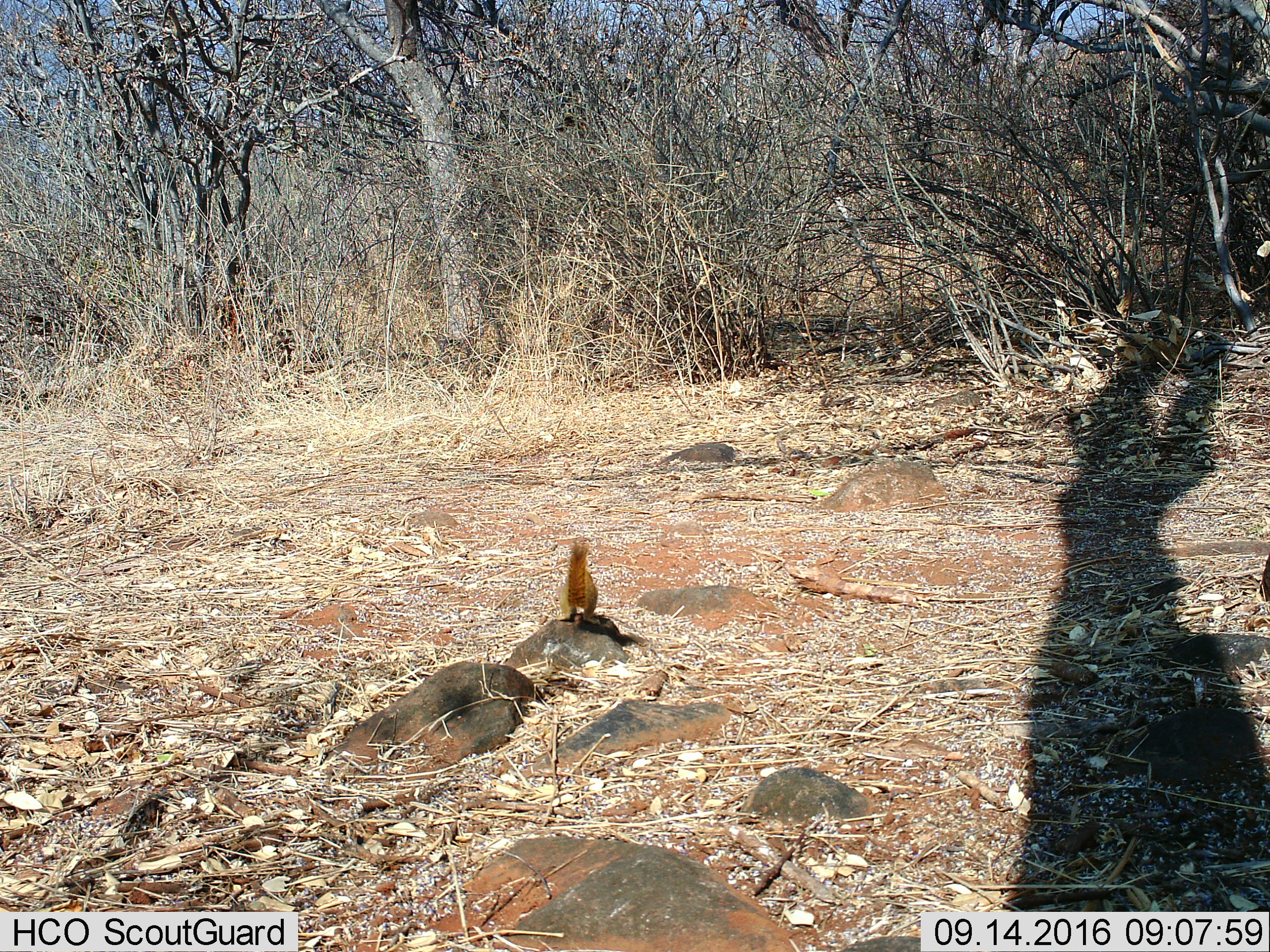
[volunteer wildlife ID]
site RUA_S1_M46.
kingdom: Animalia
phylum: Chordata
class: Mammalia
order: Rodentia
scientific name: Rodentia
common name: rodent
Rodent (Rodentia), count 1. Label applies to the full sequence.